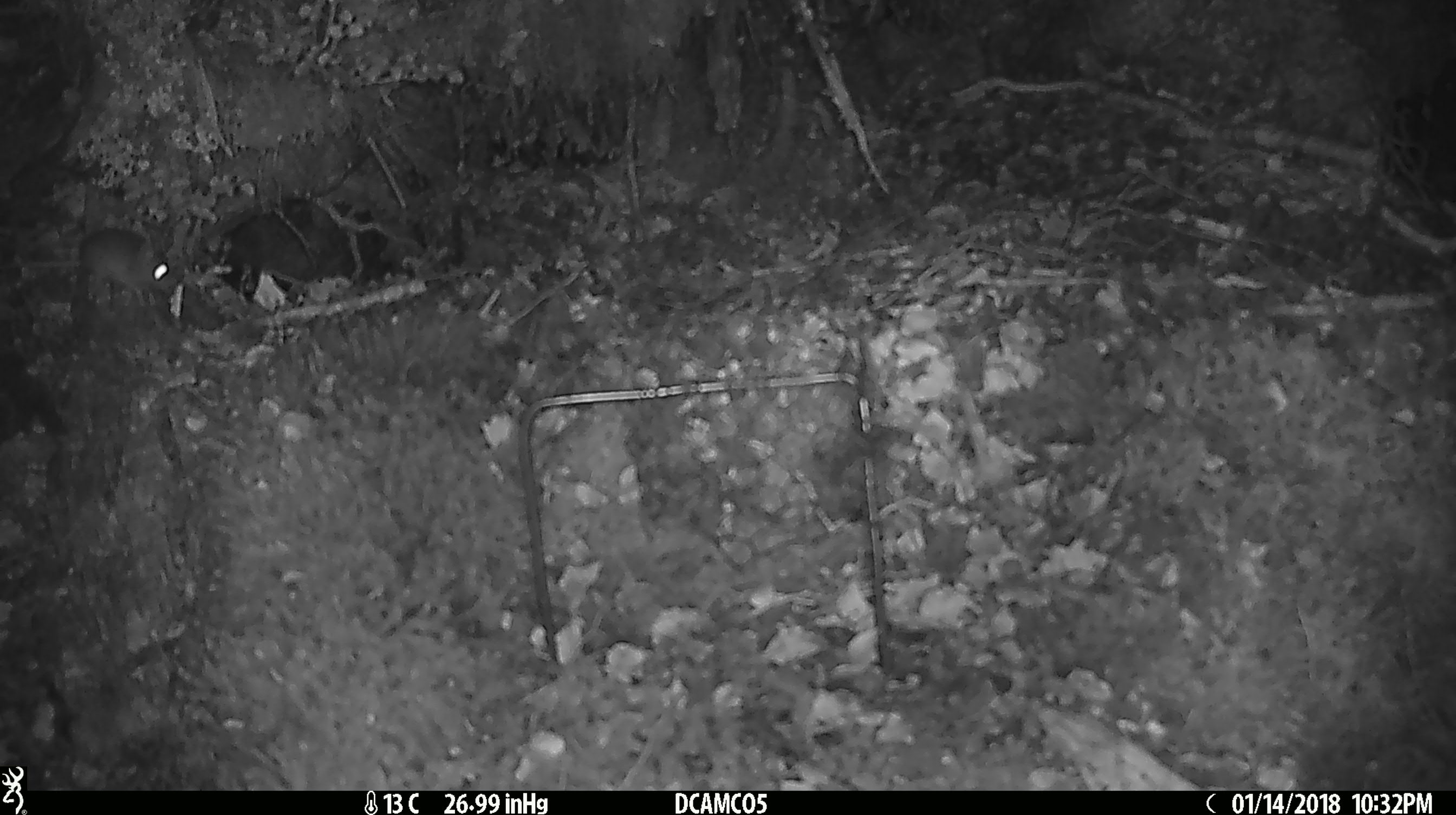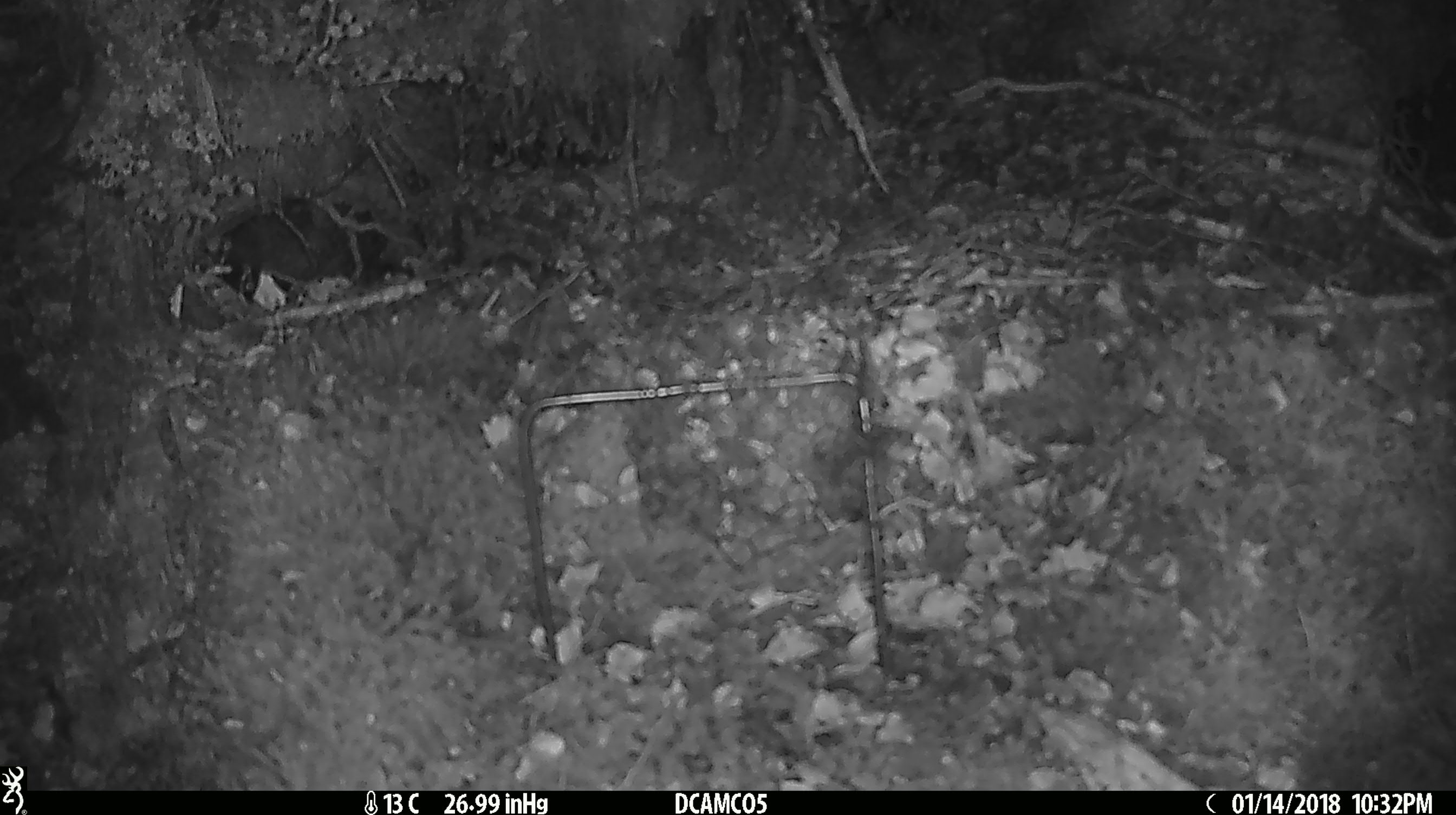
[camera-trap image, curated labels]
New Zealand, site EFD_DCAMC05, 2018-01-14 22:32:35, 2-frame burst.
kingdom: Animalia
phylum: Chordata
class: Mammalia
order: Rodentia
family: Muridae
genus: Mus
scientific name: Mus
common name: mouse